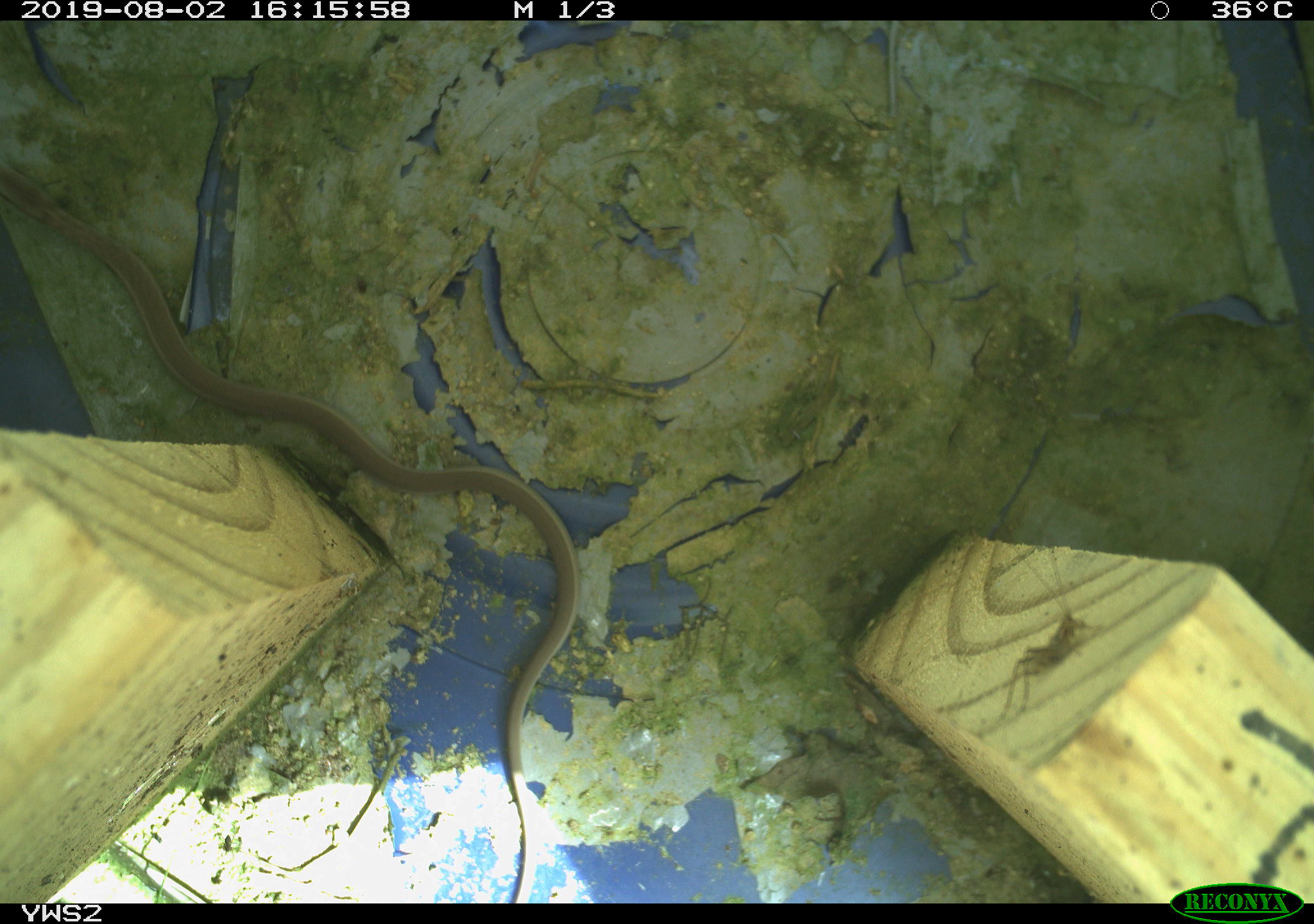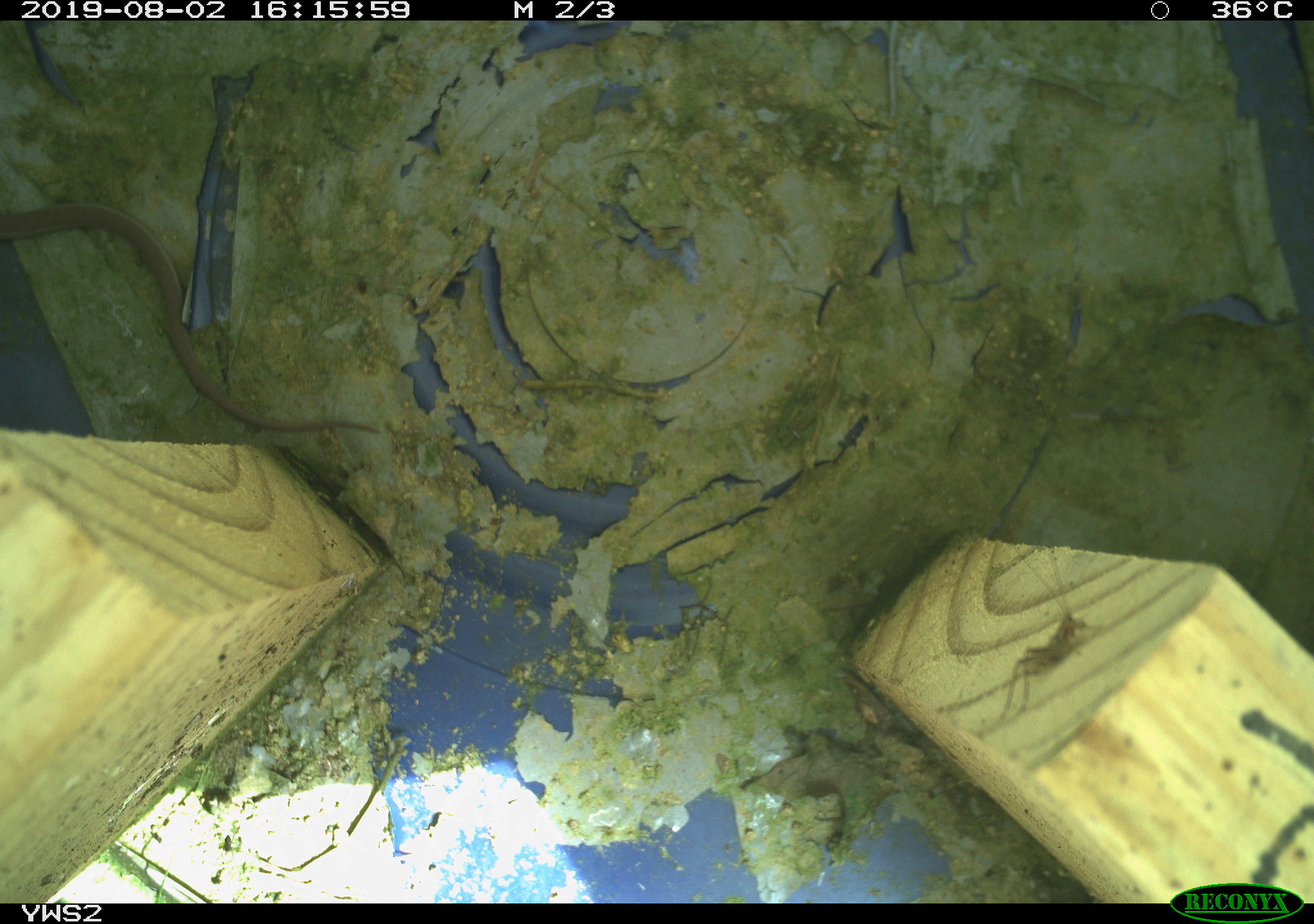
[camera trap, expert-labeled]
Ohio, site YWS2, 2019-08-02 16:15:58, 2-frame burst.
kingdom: Animalia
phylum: Chordata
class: Reptilia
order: Squamata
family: Colubridae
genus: Thamnophis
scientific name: Thamnophis sirtalis sirtalis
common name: eastern gartersnake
Eastern gartersnake (Thamnophis sirtalis sirtalis).